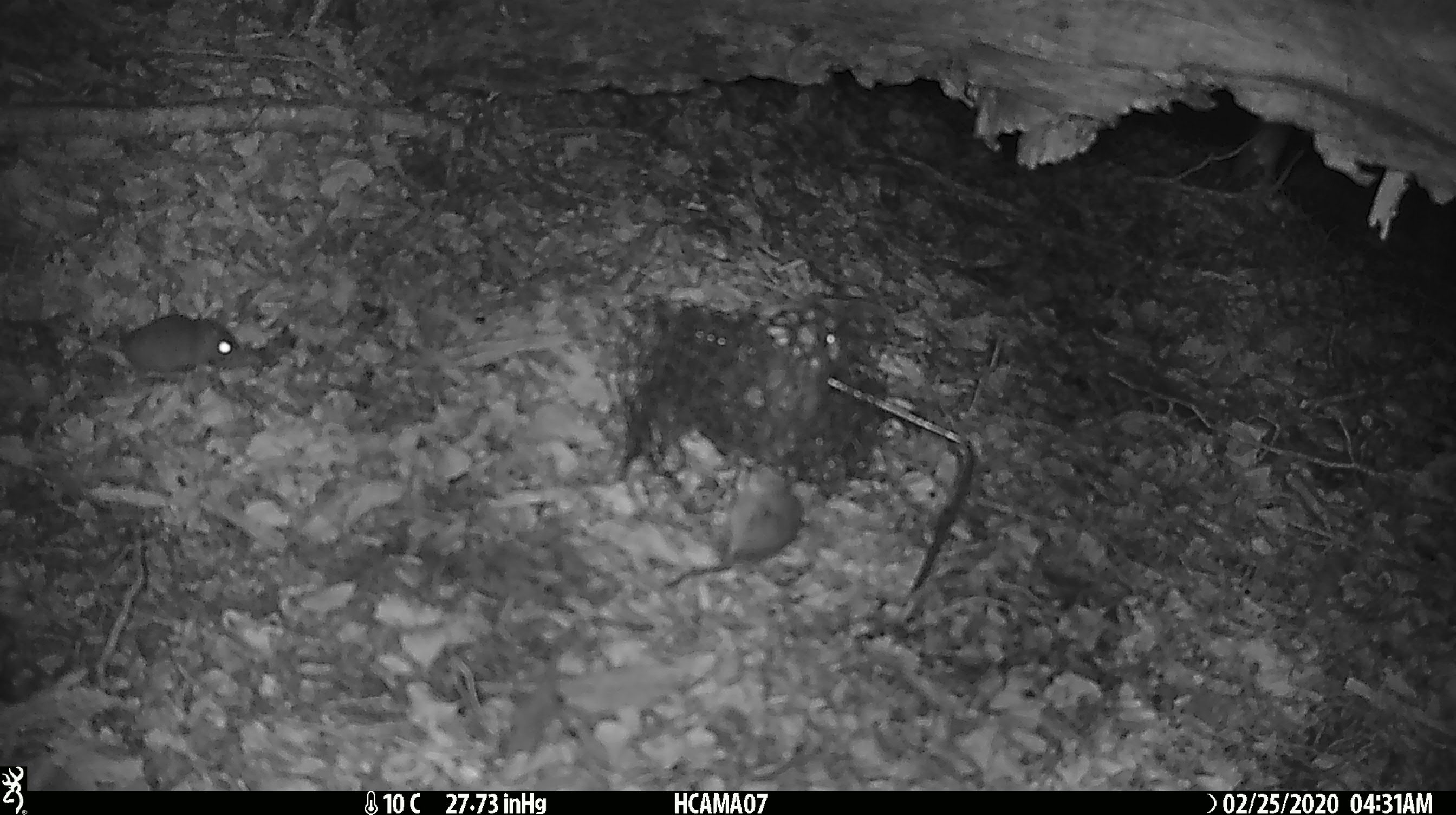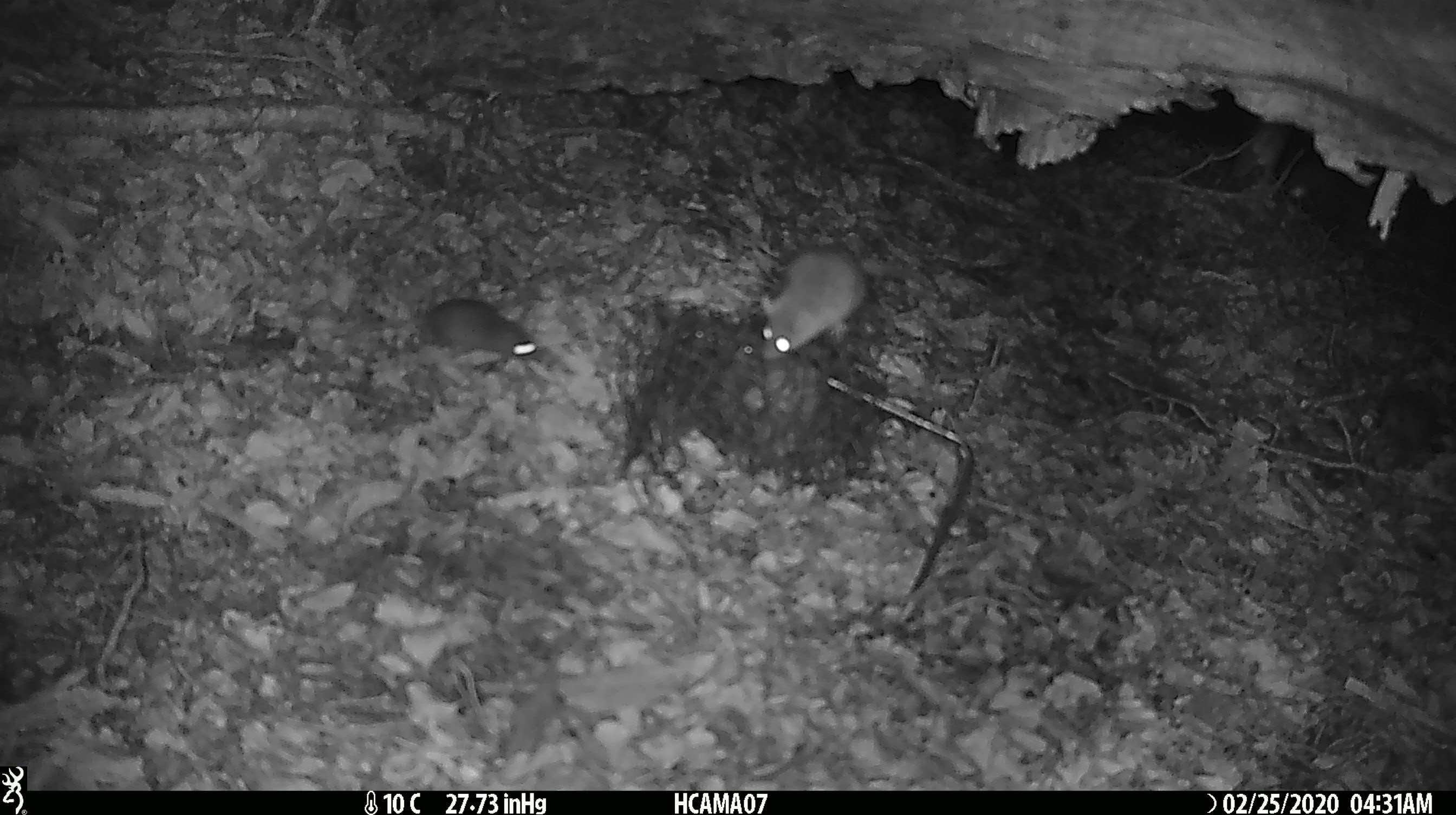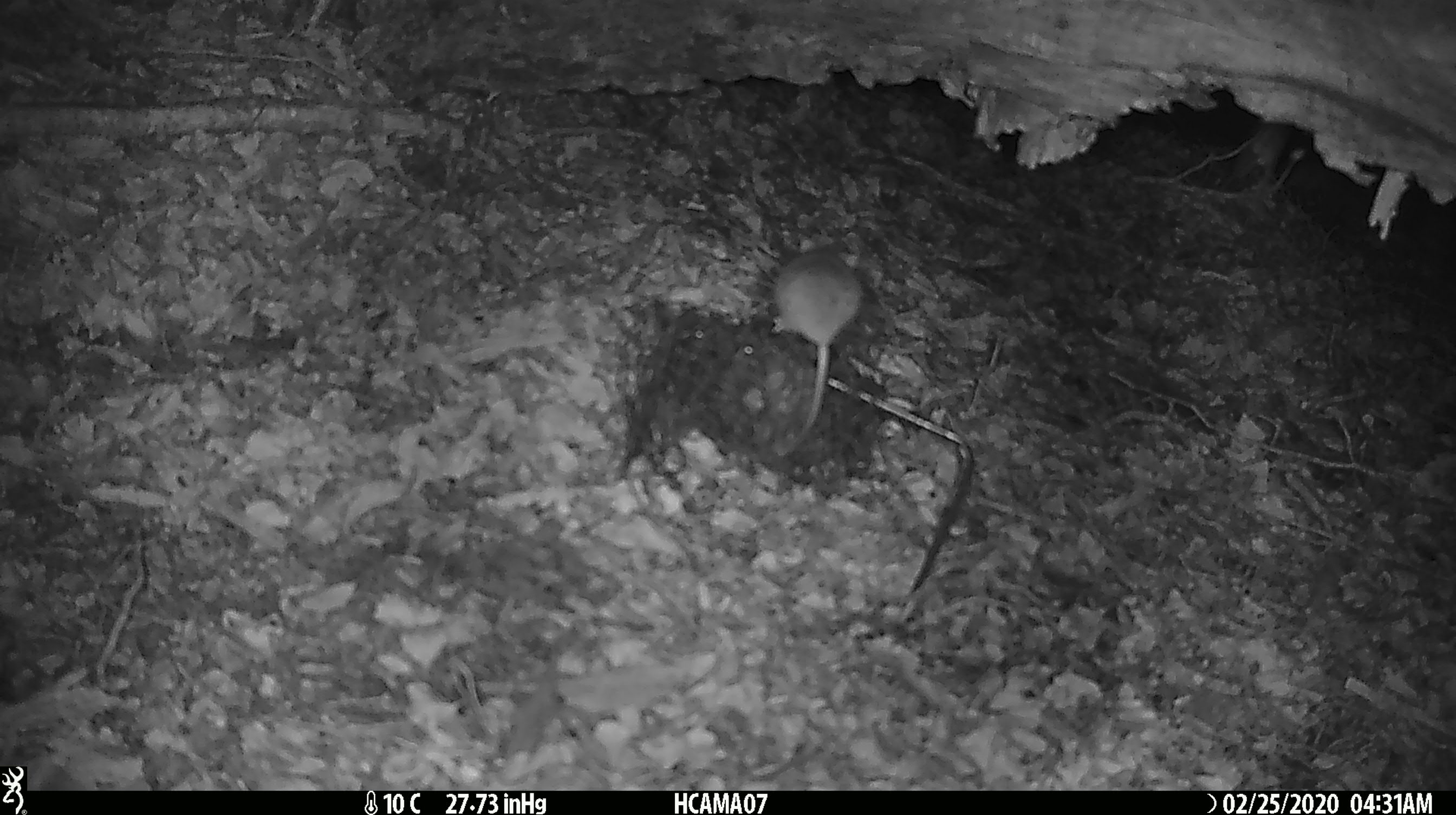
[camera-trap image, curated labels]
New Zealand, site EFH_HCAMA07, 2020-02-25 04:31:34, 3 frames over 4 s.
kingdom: Animalia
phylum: Chordata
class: Mammalia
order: Rodentia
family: Muridae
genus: Mus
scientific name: Mus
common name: mouse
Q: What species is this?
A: Mouse (Mus).